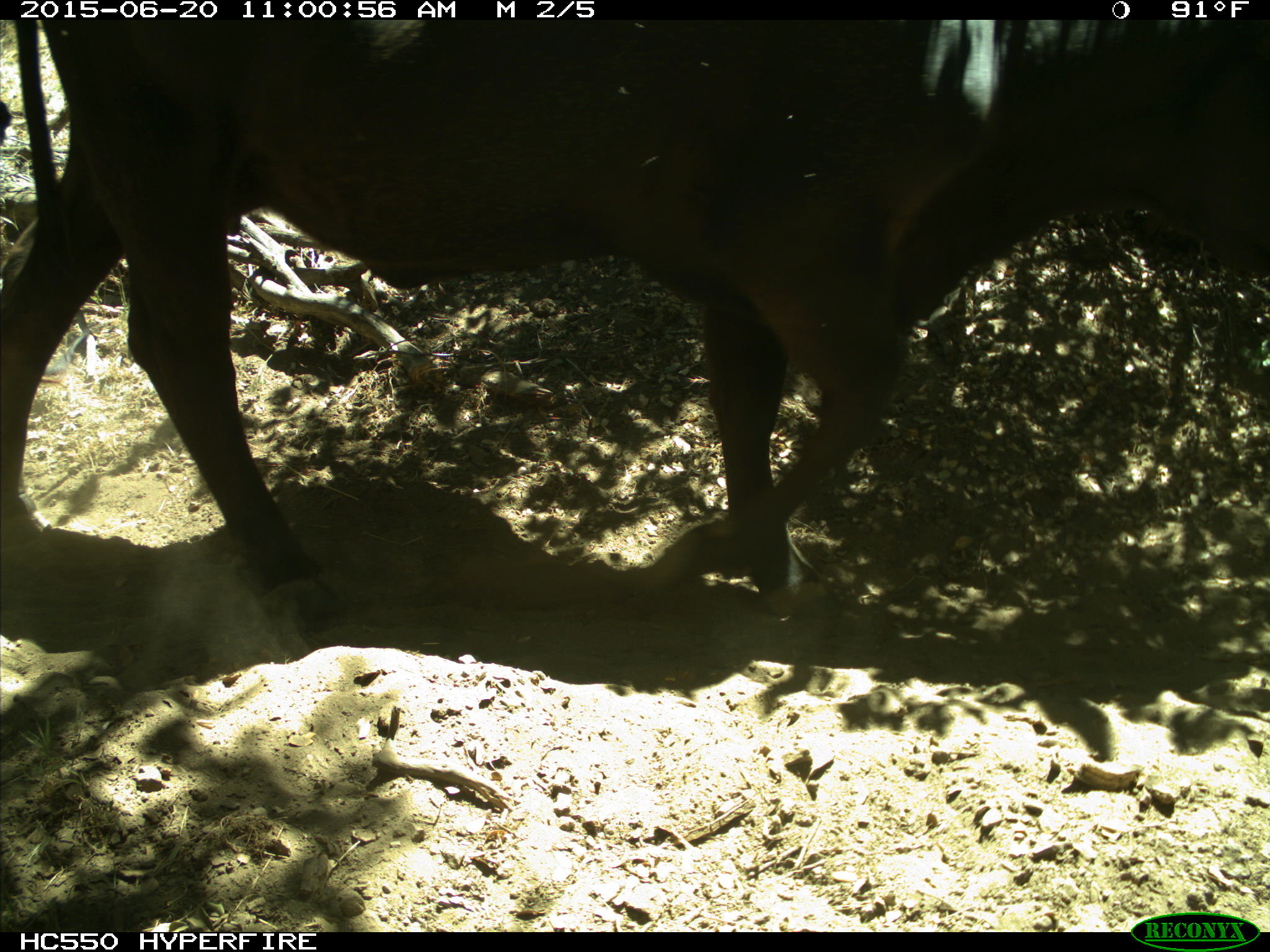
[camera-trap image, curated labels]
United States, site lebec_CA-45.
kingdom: Animalia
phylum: Chordata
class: Mammalia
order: Artiodactyla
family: Bovidae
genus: Bos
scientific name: Bos taurus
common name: domestic cow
Bos taurus (domestic cow).